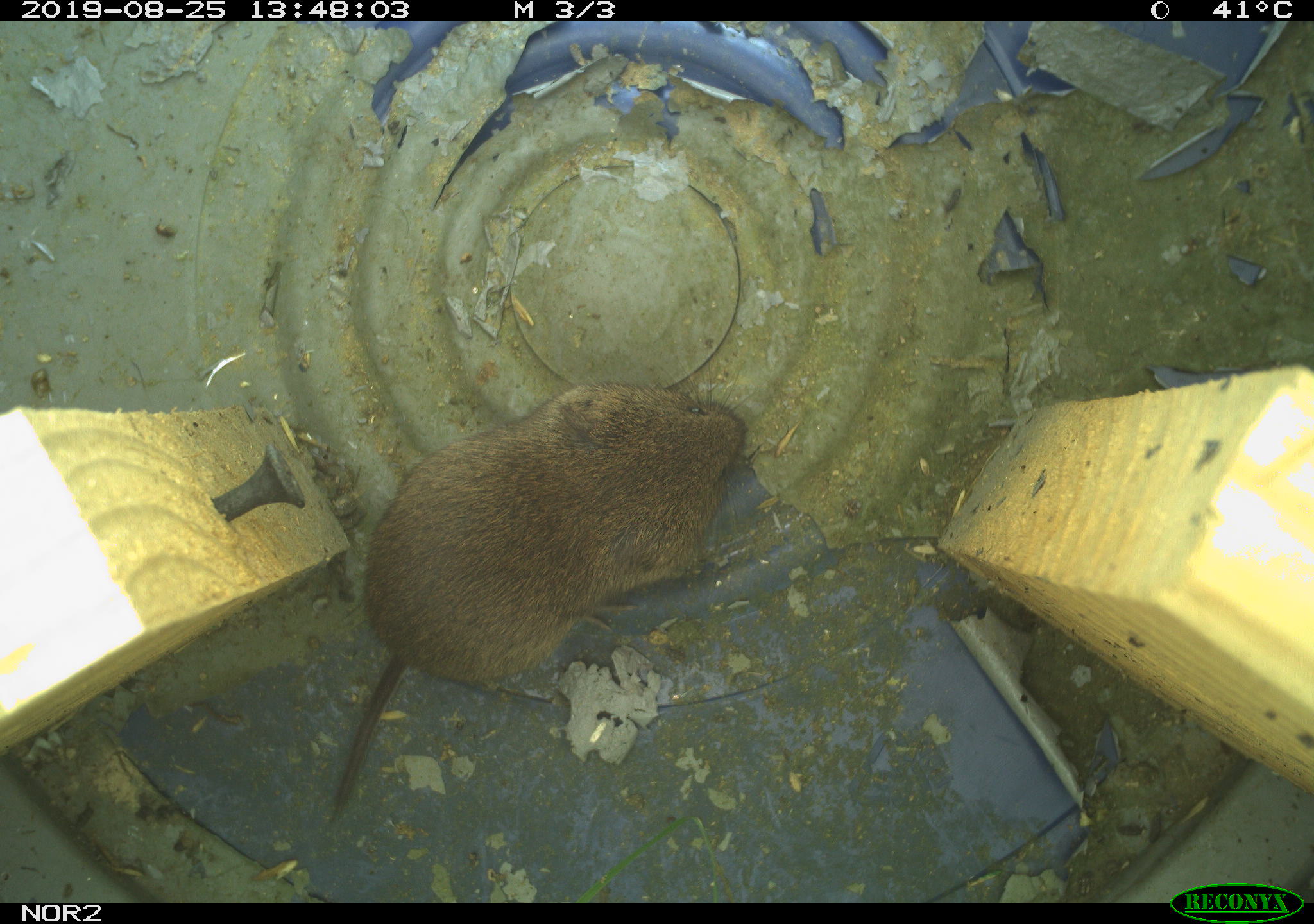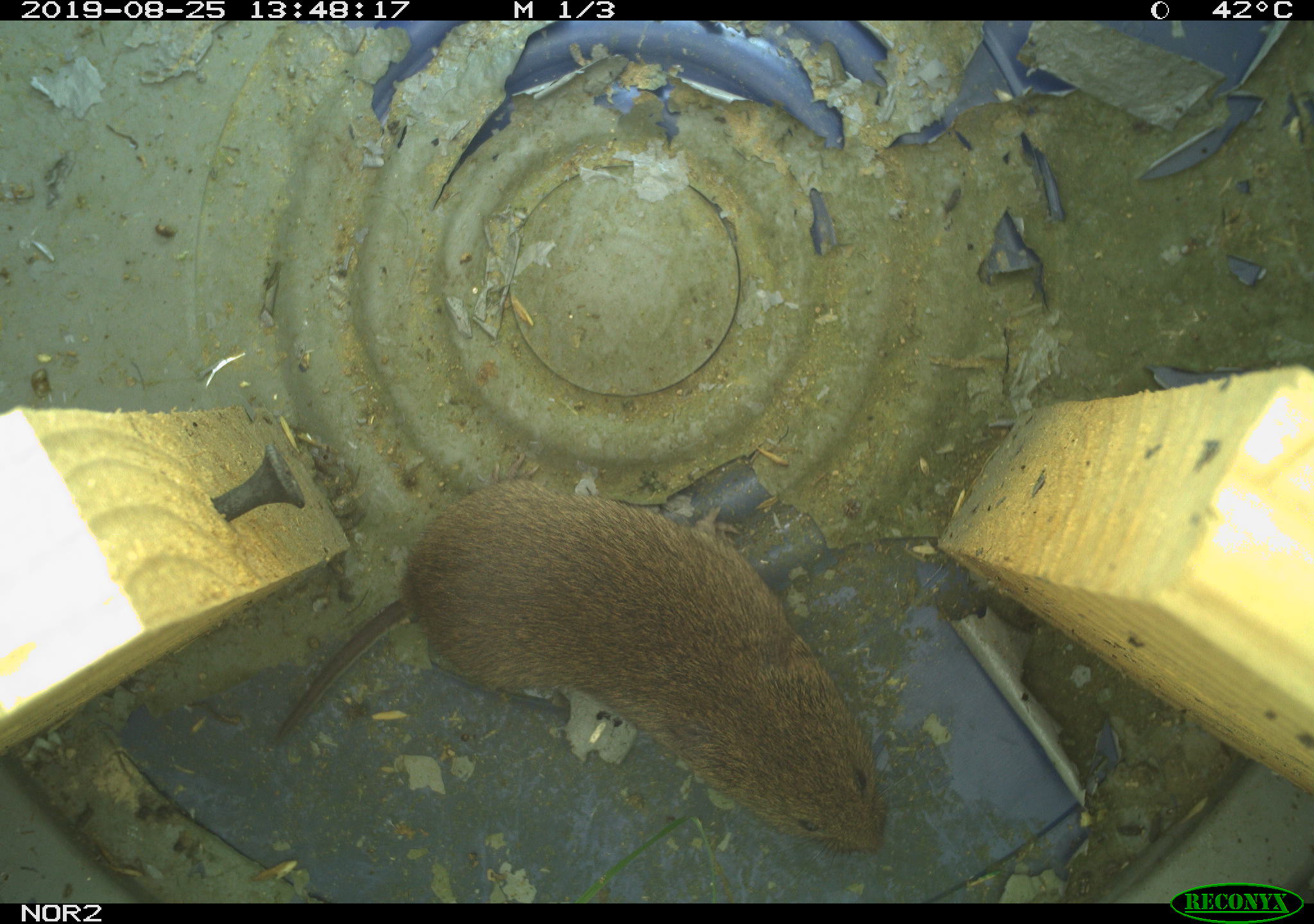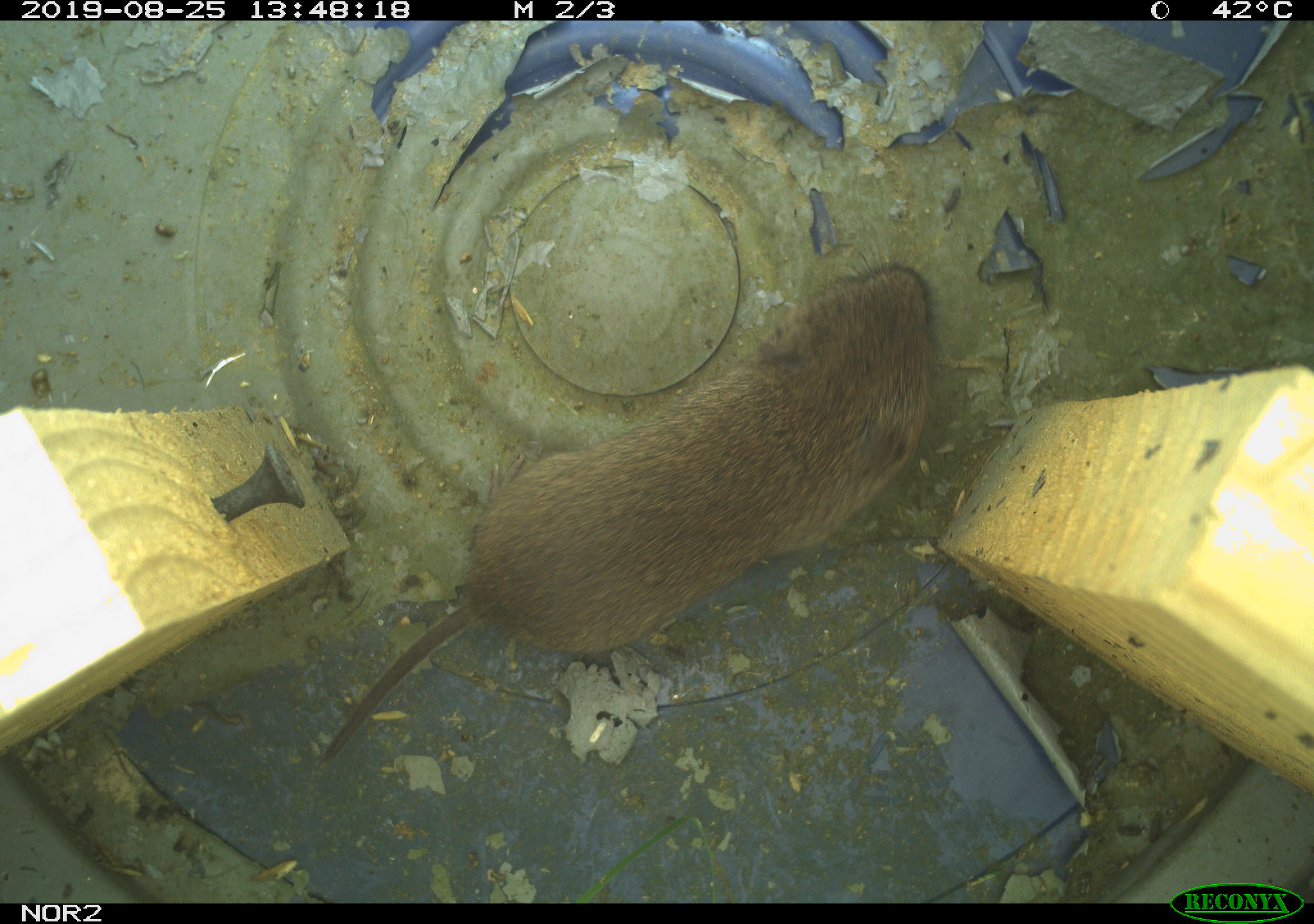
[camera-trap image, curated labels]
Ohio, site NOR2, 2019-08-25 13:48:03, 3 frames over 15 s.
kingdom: Animalia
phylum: Chordata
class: Mammalia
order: Rodentia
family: Cricetidae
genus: Microtus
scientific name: Microtus pennsylvanicus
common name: meadow vole